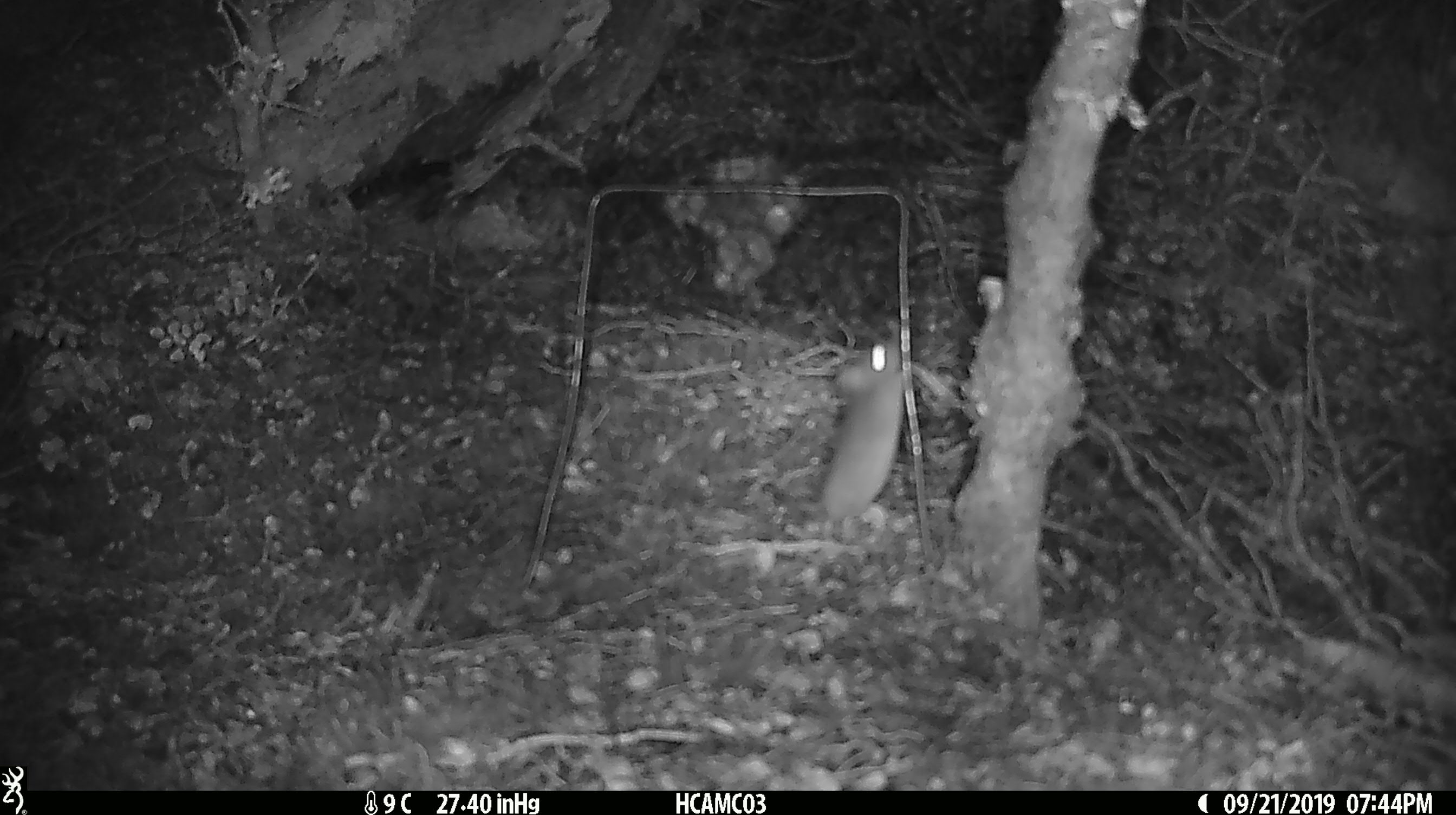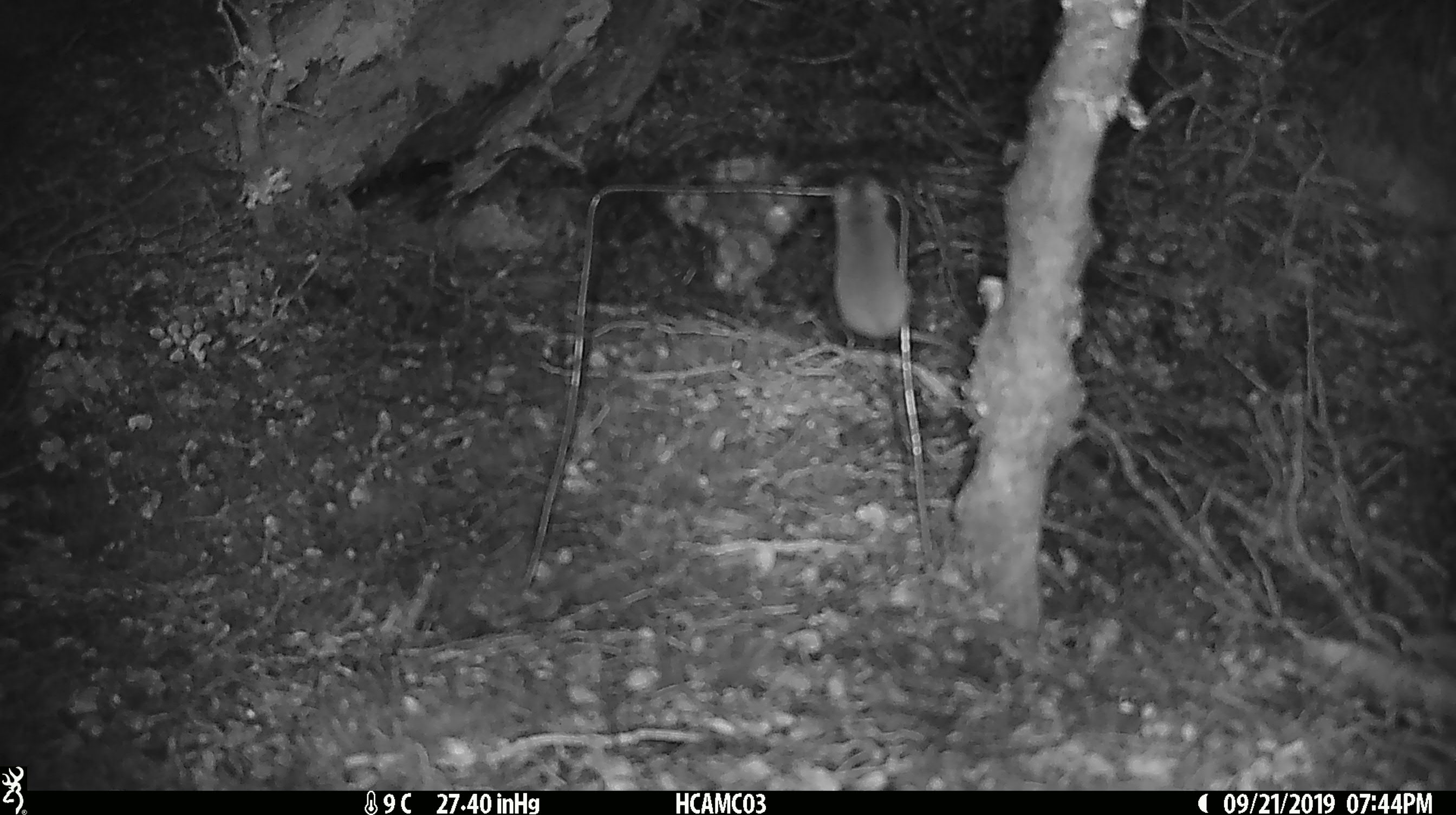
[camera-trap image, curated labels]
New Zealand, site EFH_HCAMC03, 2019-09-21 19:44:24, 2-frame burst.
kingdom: Animalia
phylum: Chordata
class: Mammalia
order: Rodentia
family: Muridae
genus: Mus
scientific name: Mus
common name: mouse